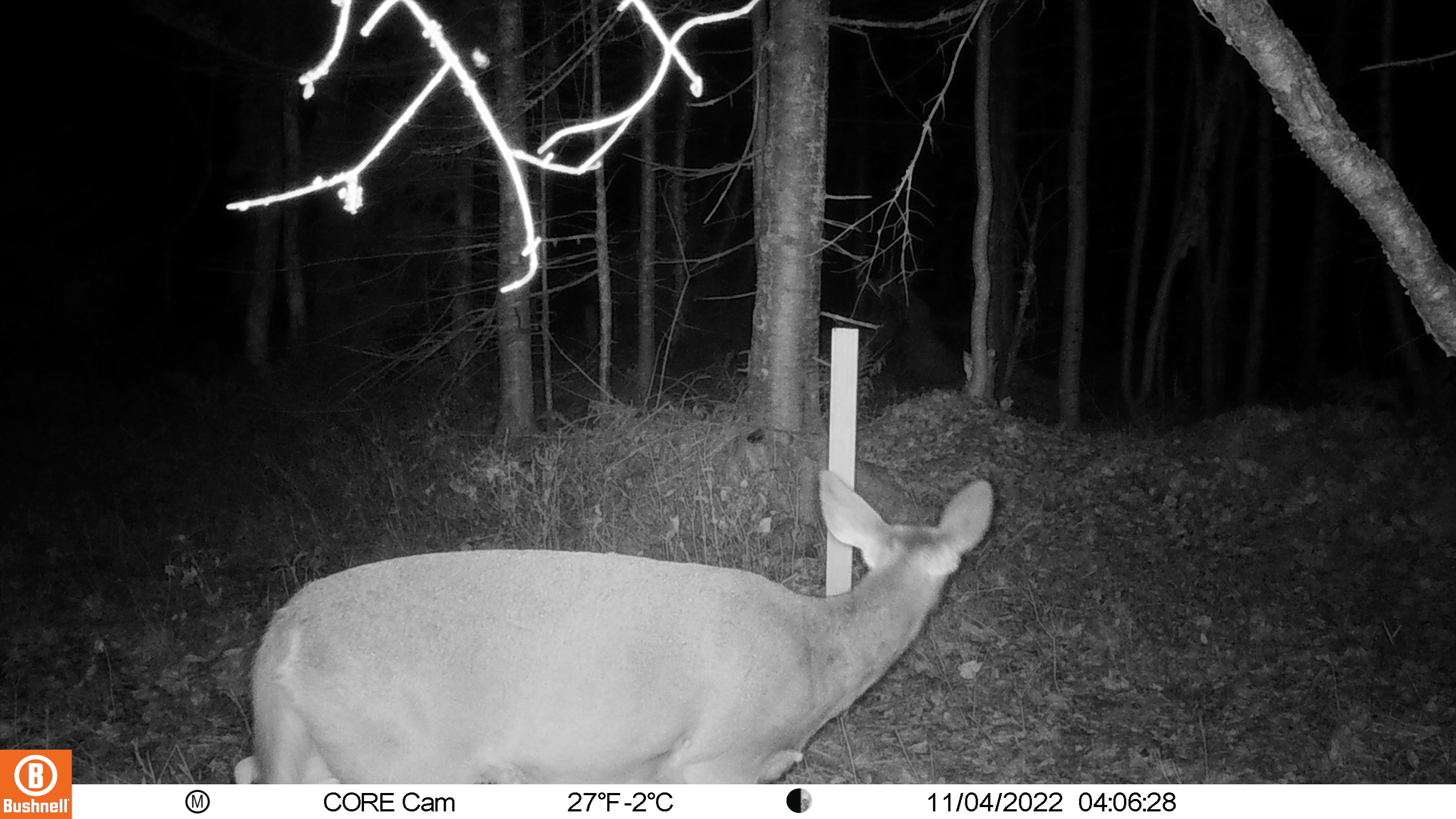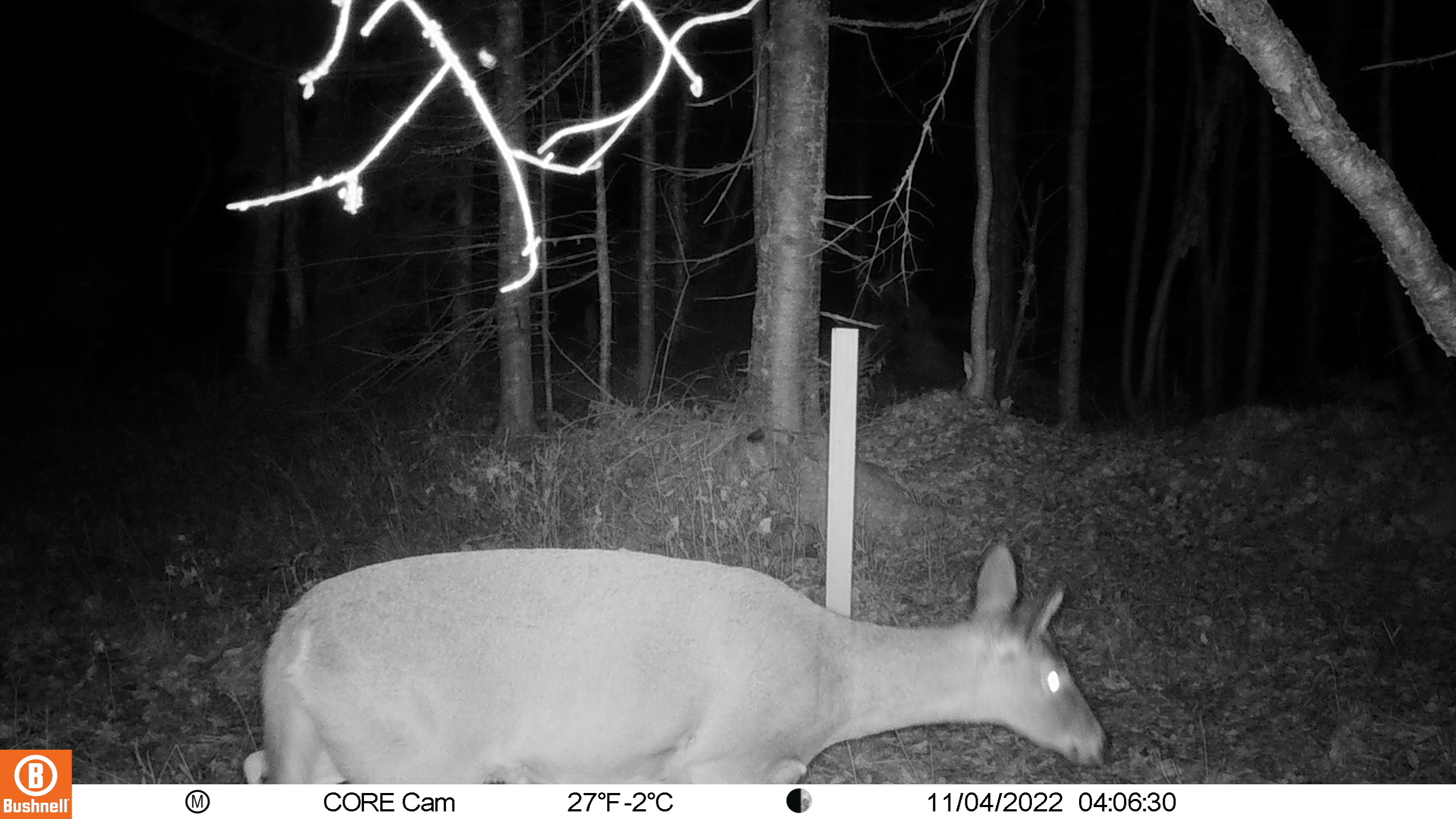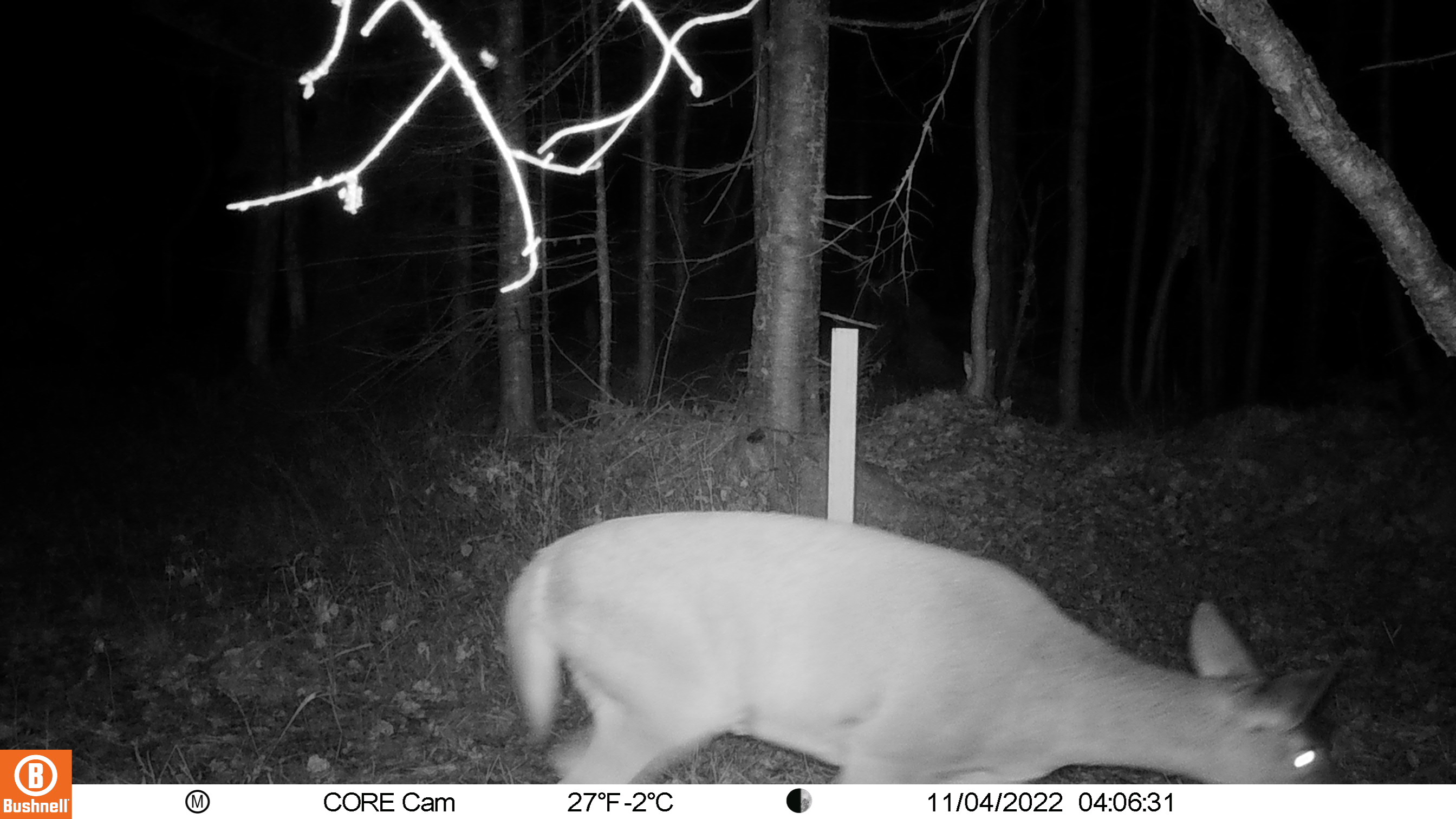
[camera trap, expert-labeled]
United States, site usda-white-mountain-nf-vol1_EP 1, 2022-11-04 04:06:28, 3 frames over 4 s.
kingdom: Animalia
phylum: Chordata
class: Mammalia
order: Artiodactyla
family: Cervidae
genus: Odocoileus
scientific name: Odocoileus virginianus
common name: white-tailed deer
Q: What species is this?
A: White-tailed deer (Odocoileus virginianus).